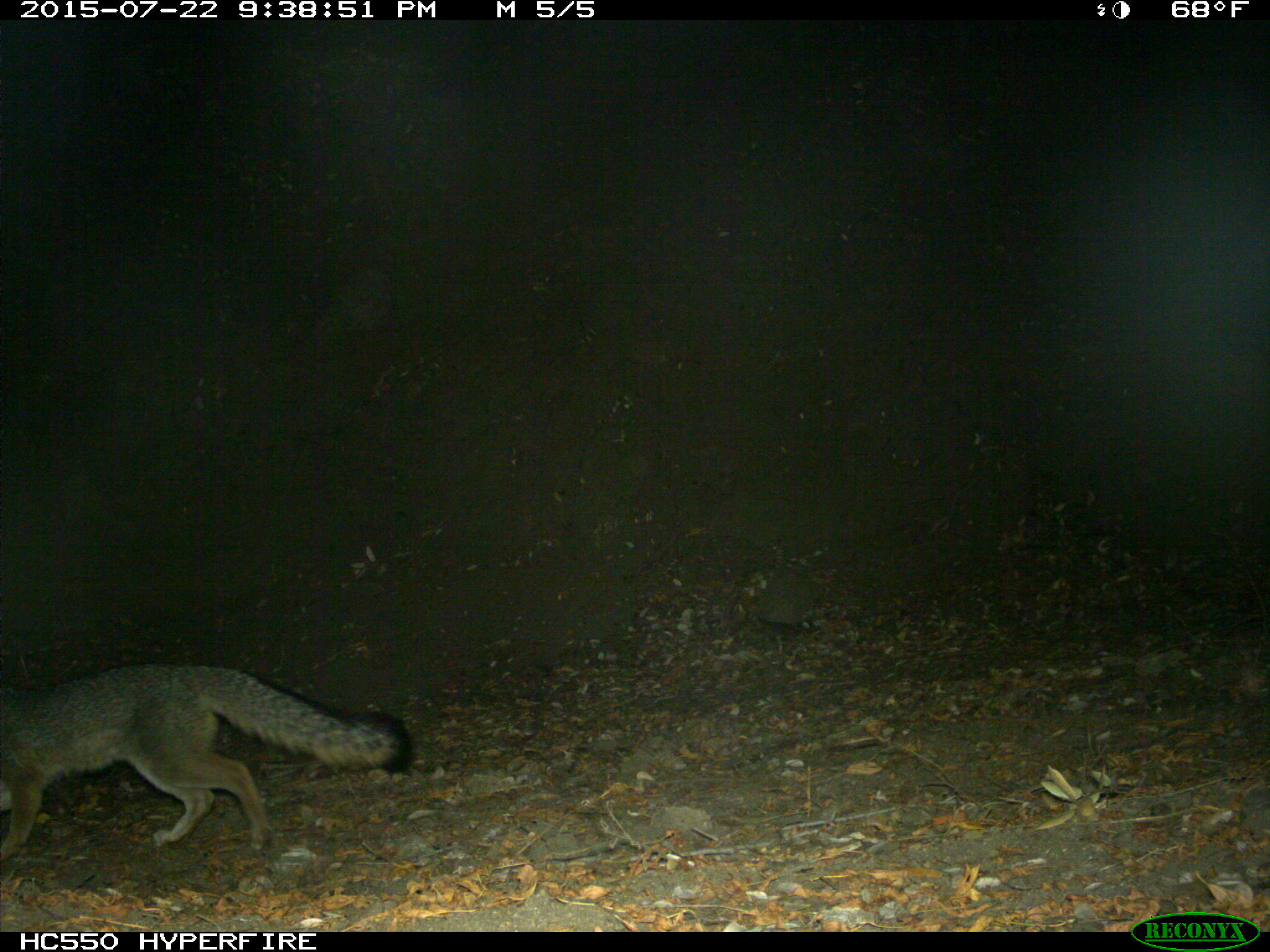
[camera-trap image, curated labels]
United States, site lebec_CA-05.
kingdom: Animalia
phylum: Chordata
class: Mammalia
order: Carnivora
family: Canidae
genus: Urocyon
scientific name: Urocyon cinereoargenteus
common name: gray fox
Urocyon cinereoargenteus (gray fox).